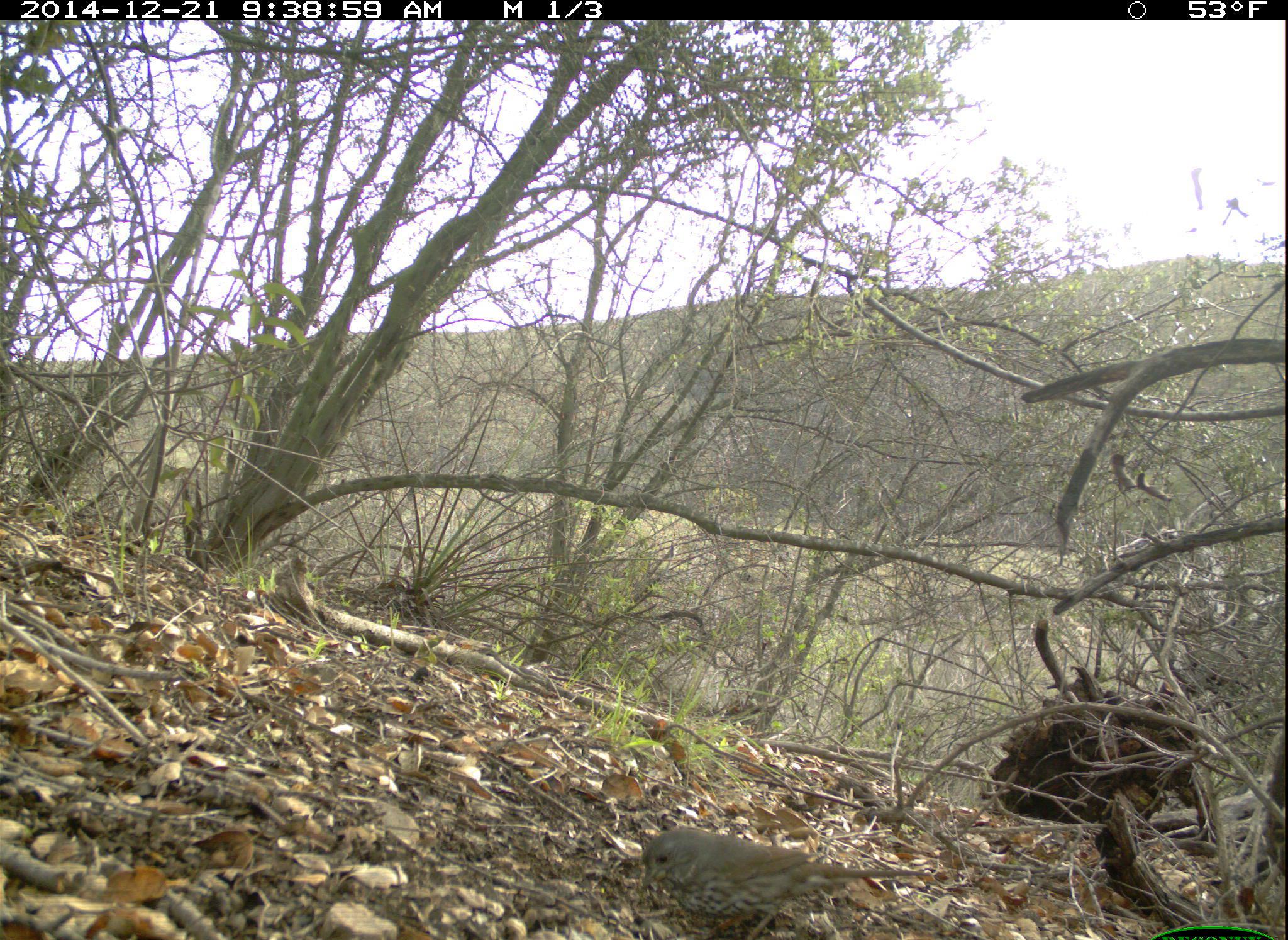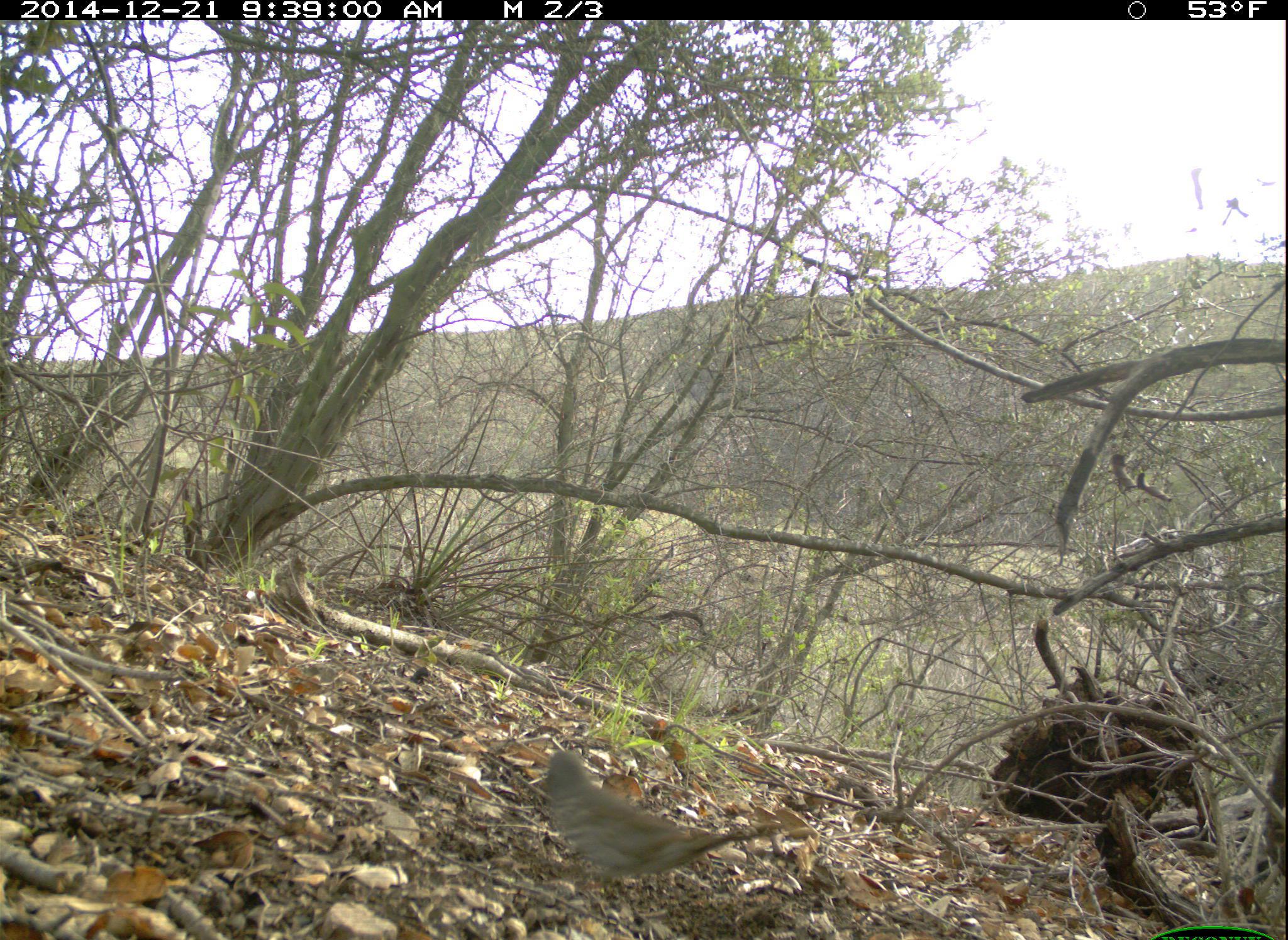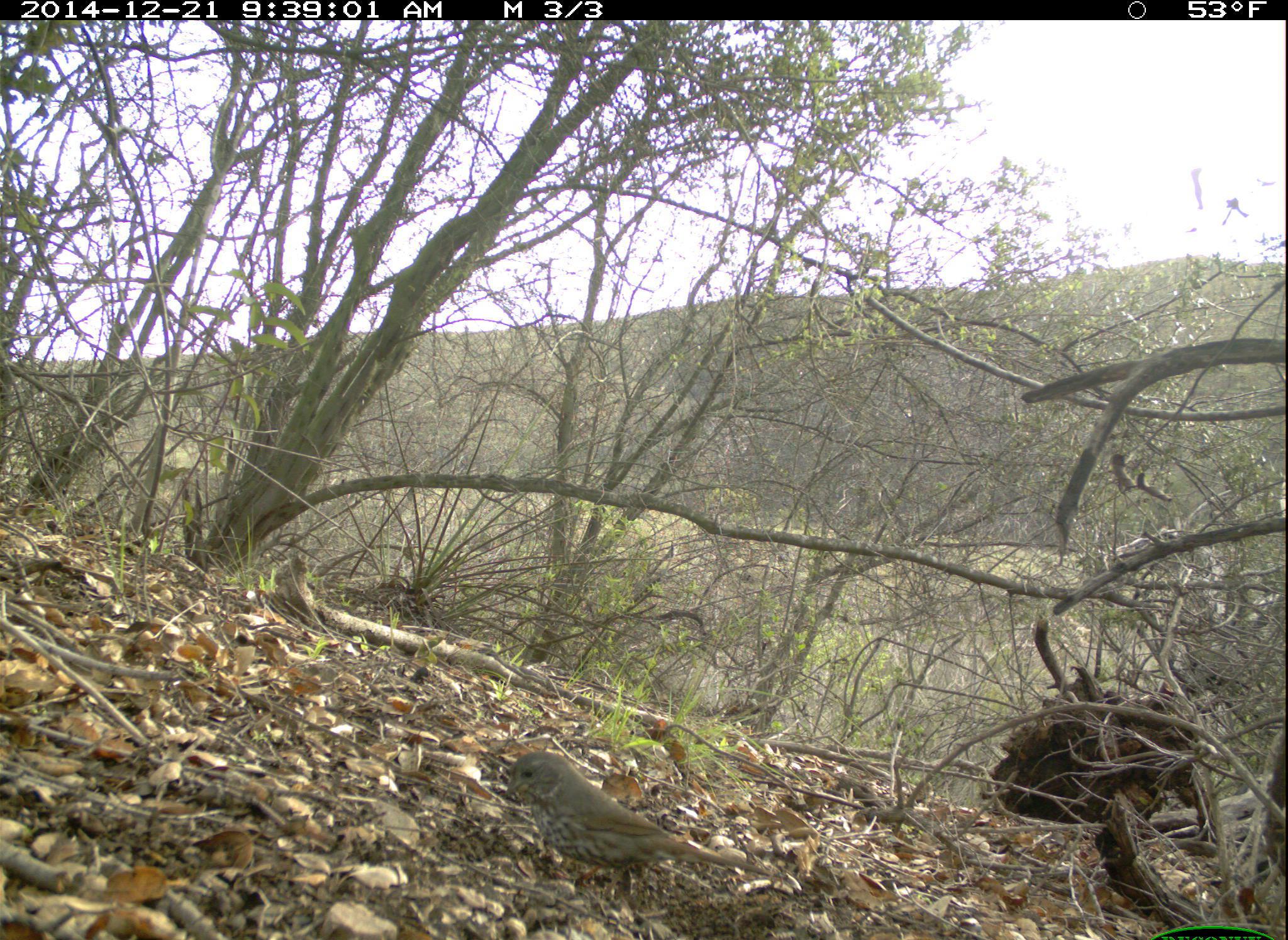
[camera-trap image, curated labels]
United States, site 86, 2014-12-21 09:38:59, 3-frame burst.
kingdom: Animalia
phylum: Chordata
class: Aves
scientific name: Aves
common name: bird